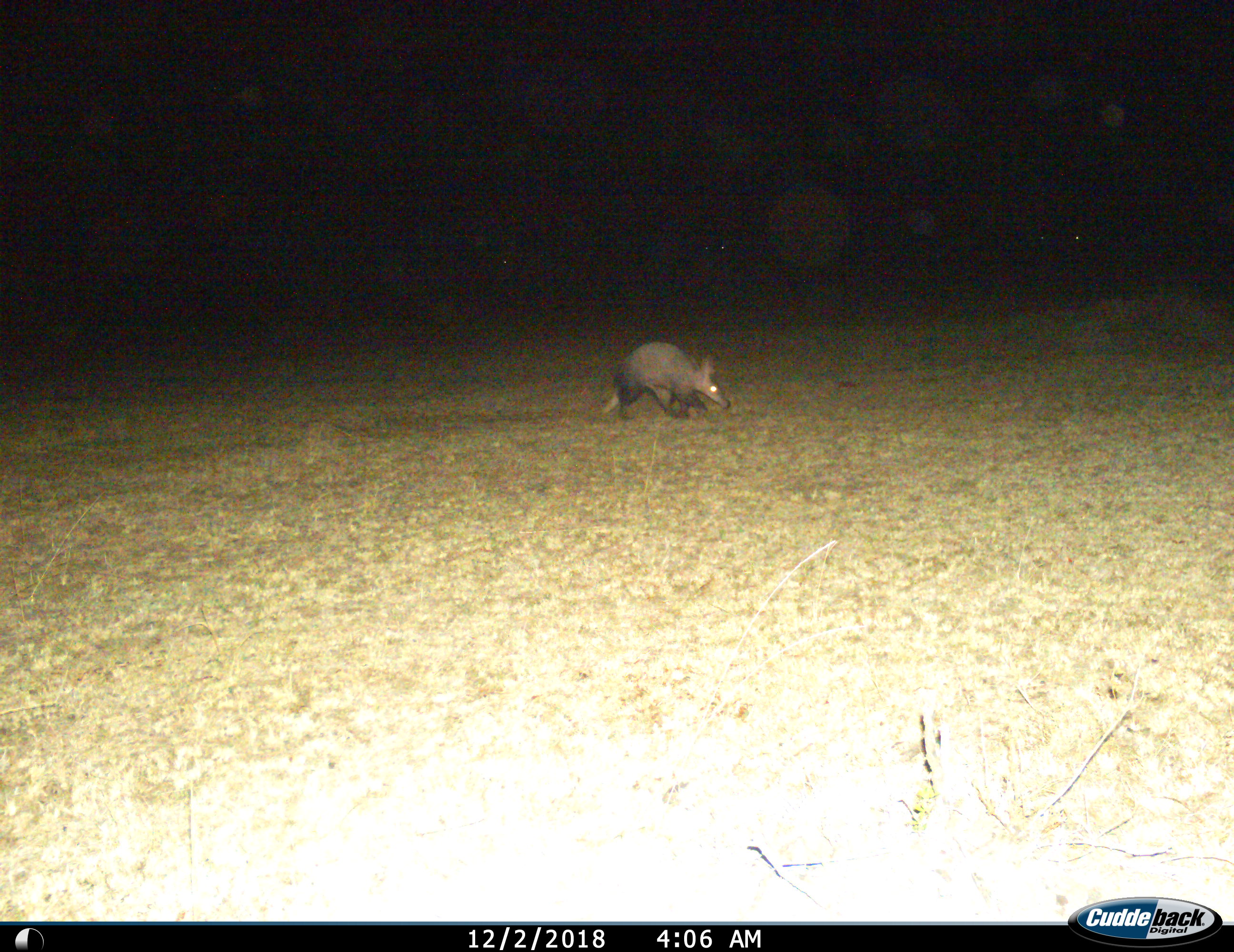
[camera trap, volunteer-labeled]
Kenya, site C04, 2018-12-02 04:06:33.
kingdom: Animalia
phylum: Chordata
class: Mammalia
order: Tubulidentata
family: Orycteropodidae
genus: Orycteropus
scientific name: Orycteropus afer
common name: aardvark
Aardvark (Orycteropus afer), count 1. Behavior (volunteer vote fractions): standing 20%, resting 0%, moving 90%, interacting 0%. Young present (vote fraction): 0%. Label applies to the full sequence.